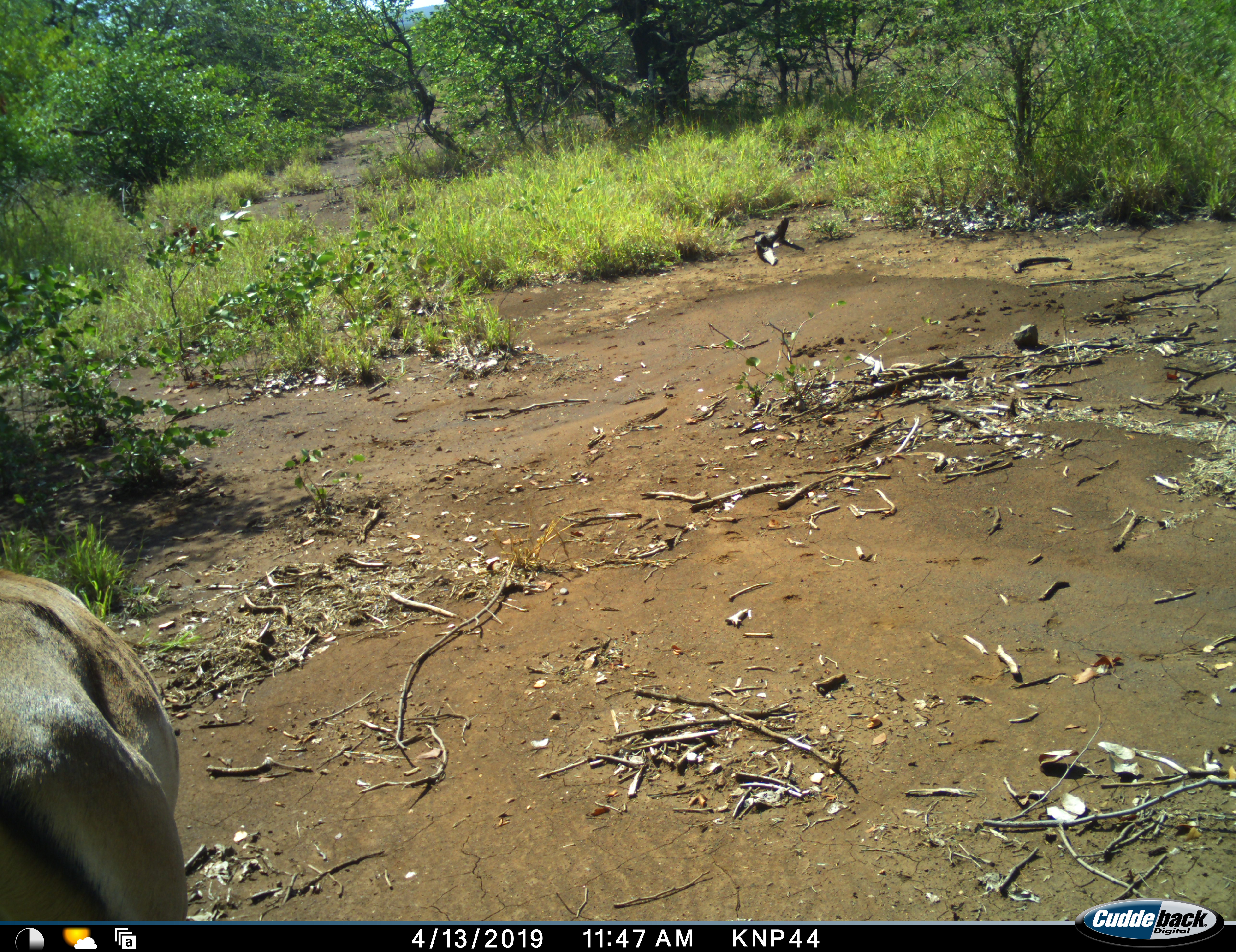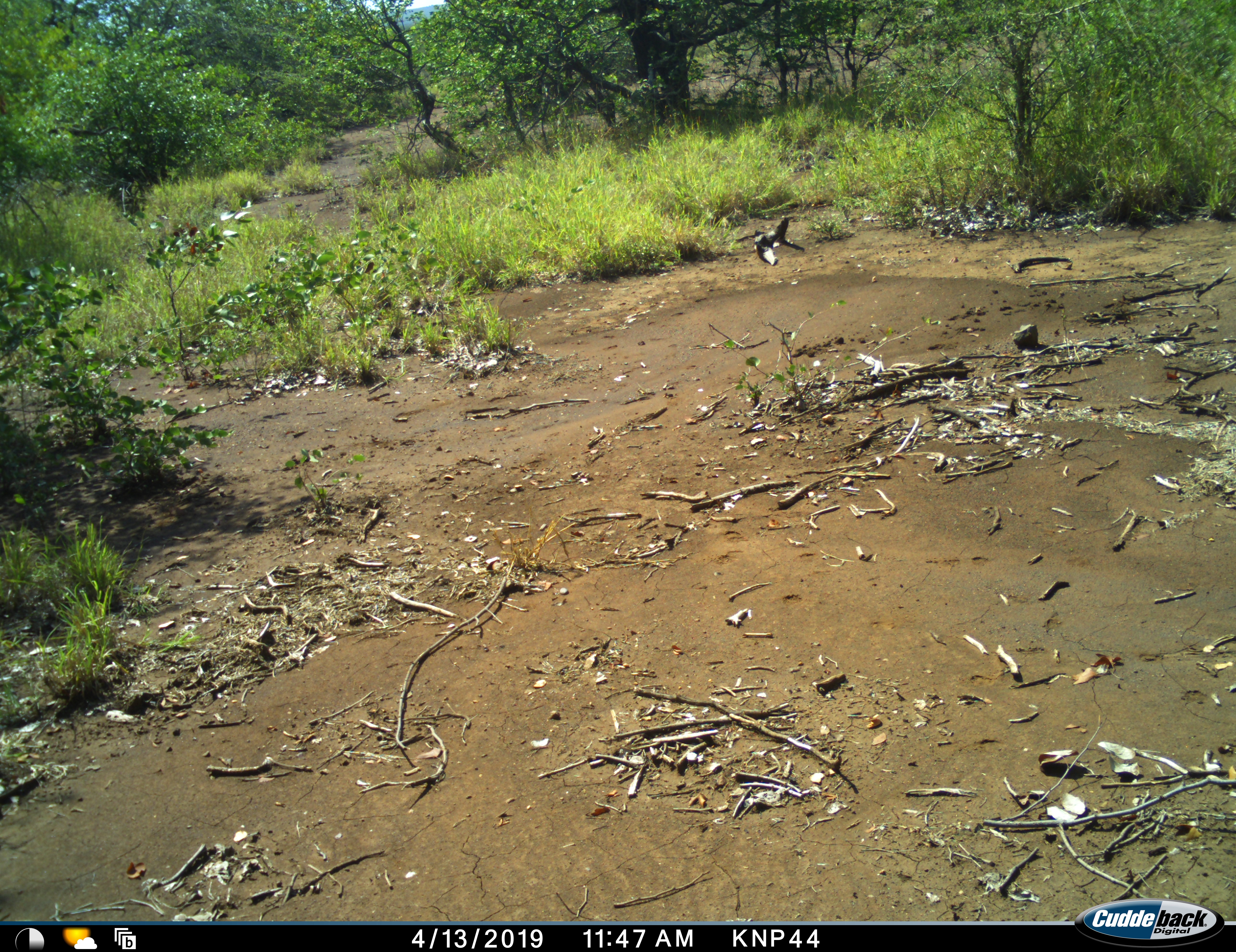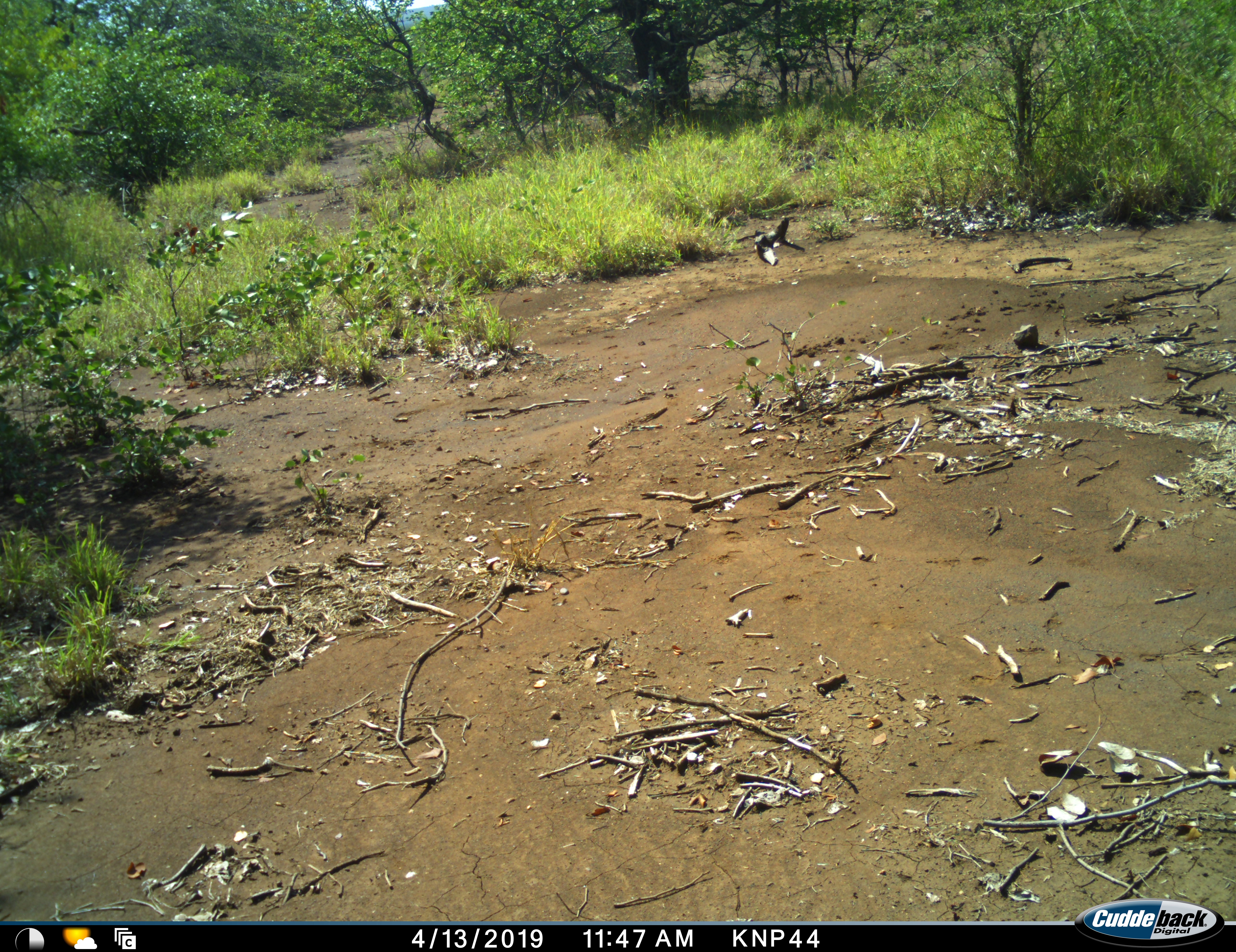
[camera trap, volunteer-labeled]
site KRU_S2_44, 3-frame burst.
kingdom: Animalia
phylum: Chordata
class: Mammalia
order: Artiodactyla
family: Bovidae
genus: Aepyceros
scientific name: Aepyceros melampus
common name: impala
Impala (Aepyceros melampus), count 1. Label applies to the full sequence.